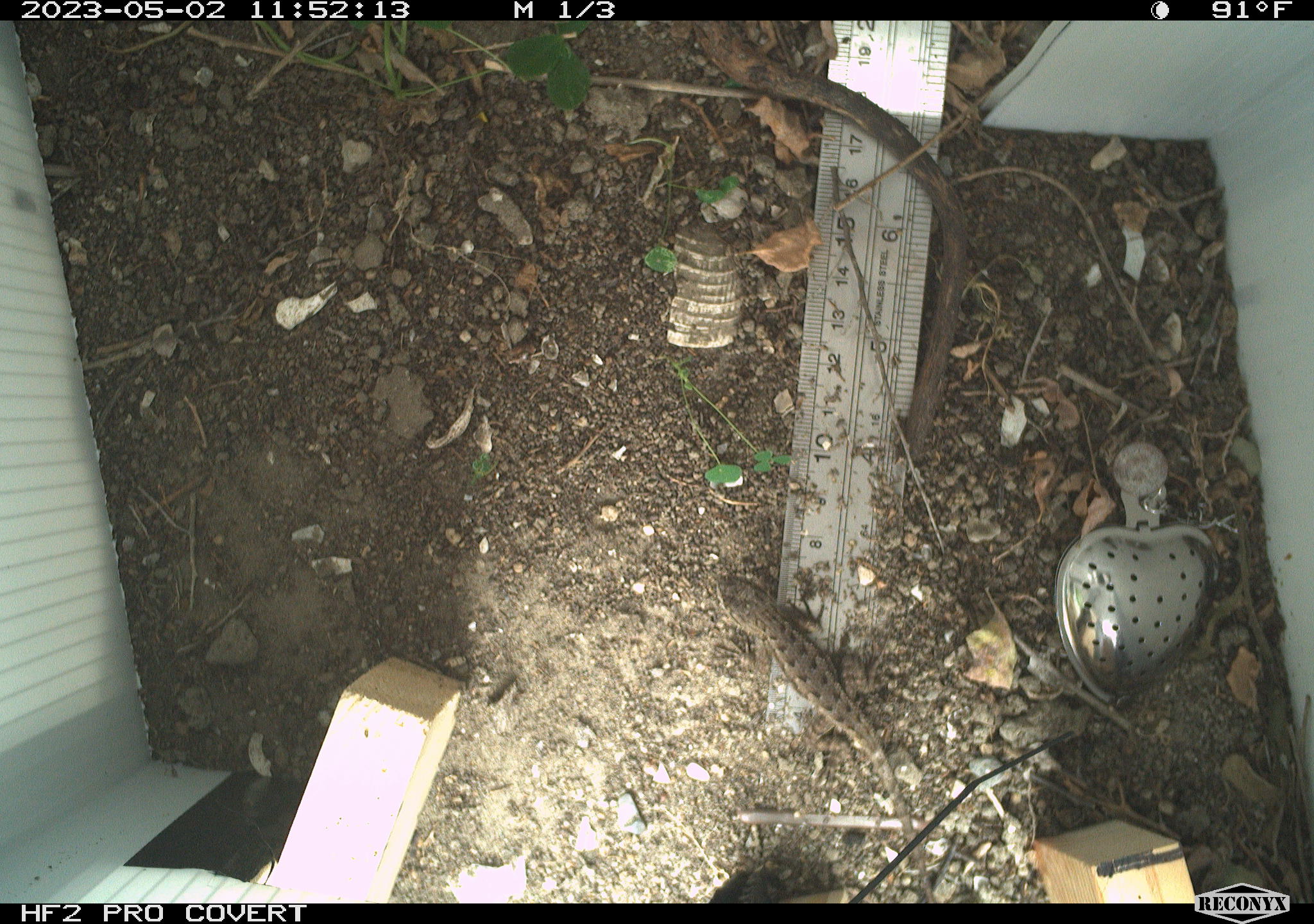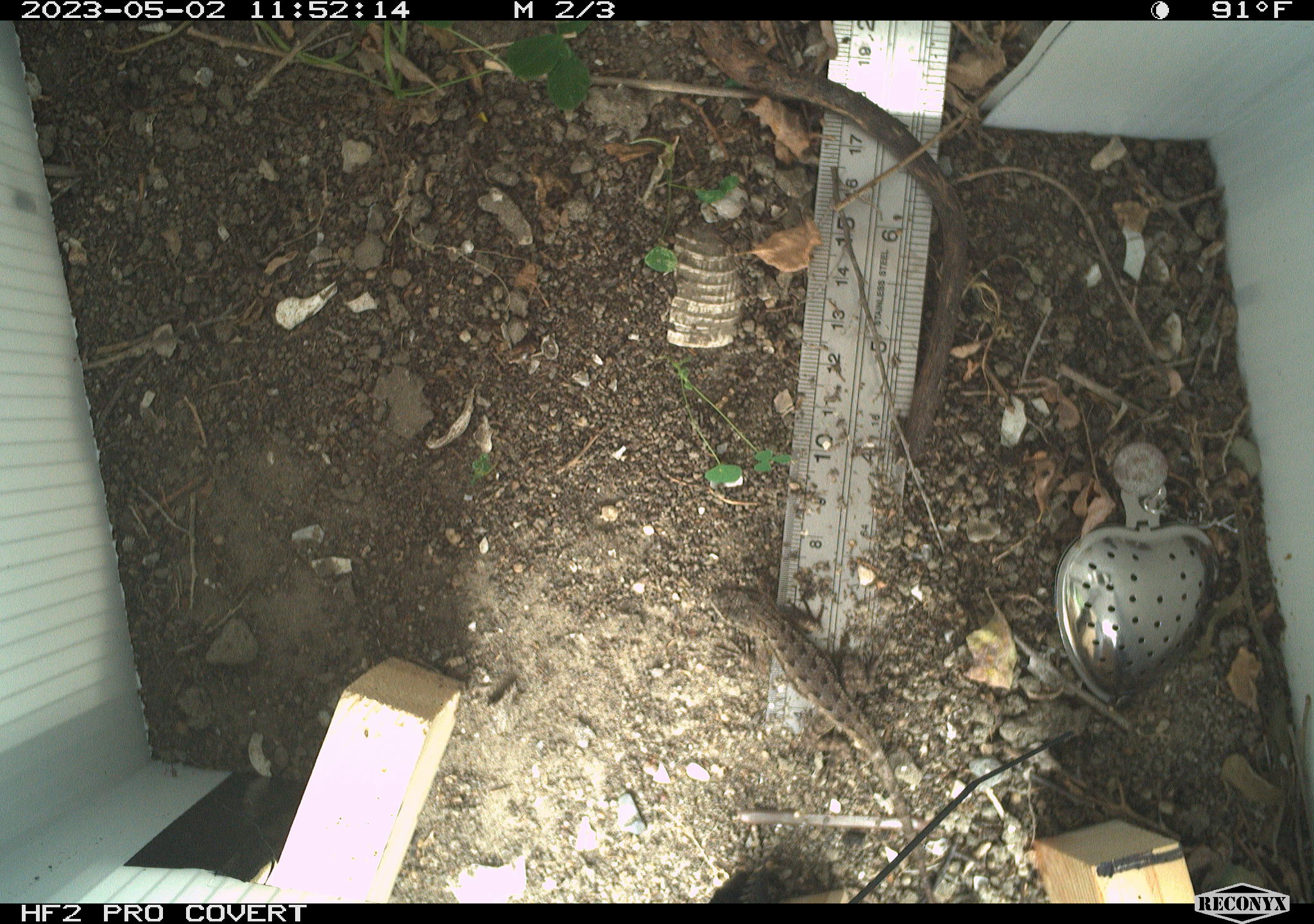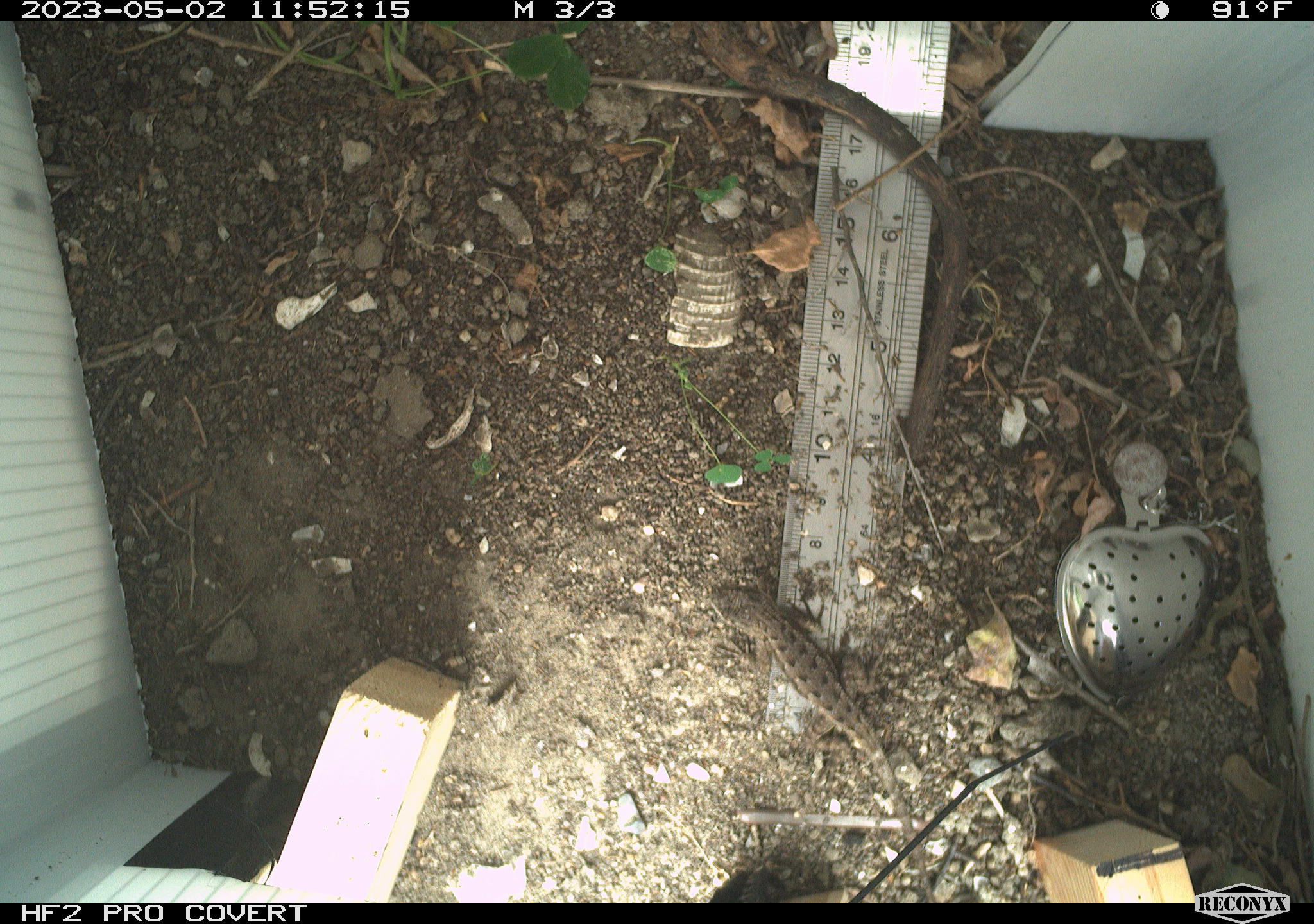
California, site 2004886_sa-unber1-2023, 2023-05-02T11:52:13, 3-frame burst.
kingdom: Animalia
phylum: Chordata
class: Reptilia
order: Squamata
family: Phrynosomatidae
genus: Sceloporus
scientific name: Sceloporus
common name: spiny lizards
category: sceloporus species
Sceloporus species (spiny lizards) (Sceloporus).